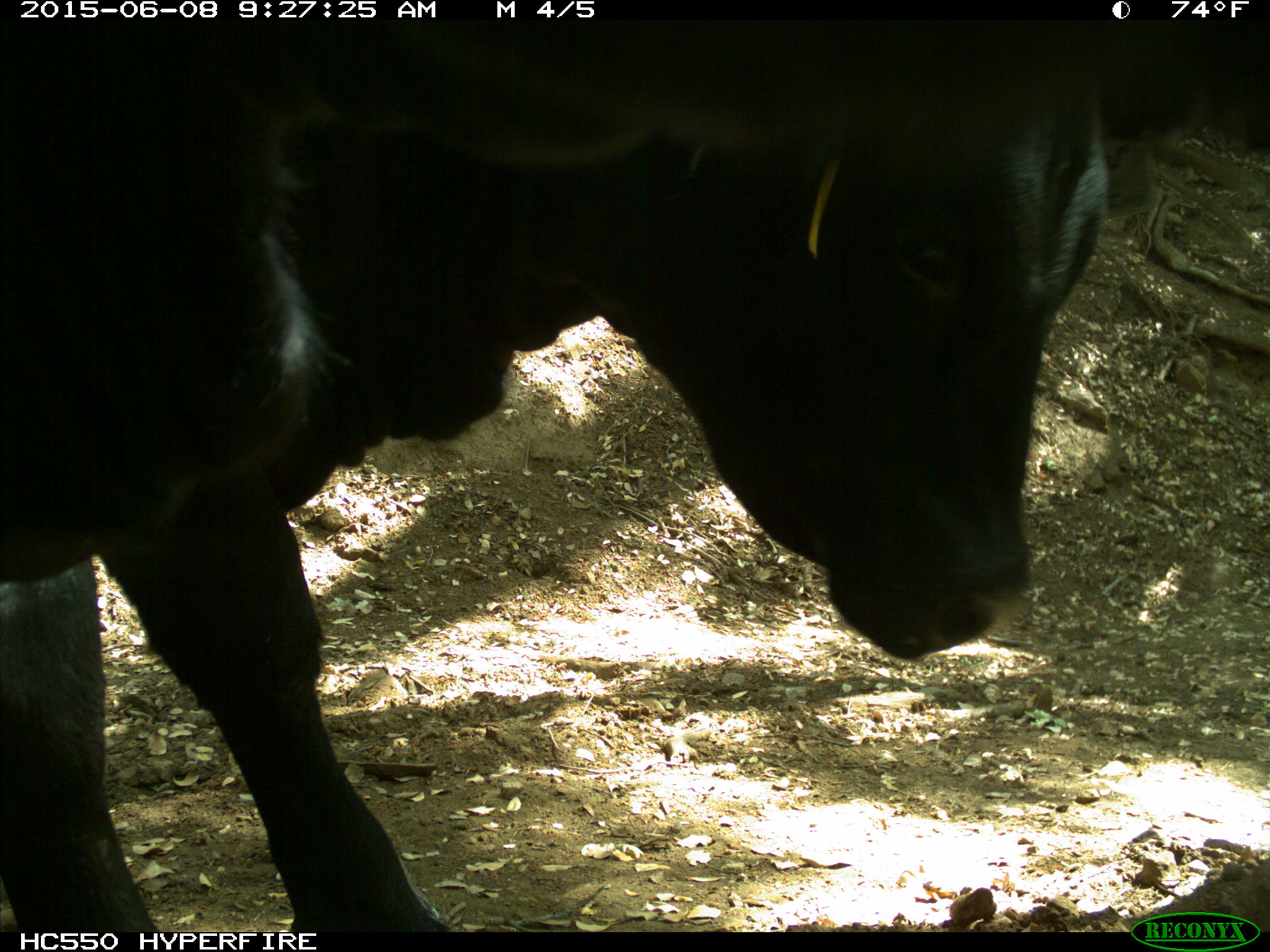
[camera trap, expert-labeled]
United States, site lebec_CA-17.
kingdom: Animalia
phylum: Chordata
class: Mammalia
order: Artiodactyla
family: Bovidae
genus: Bos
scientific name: Bos taurus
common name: domestic cow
Bos taurus (domestic cow).